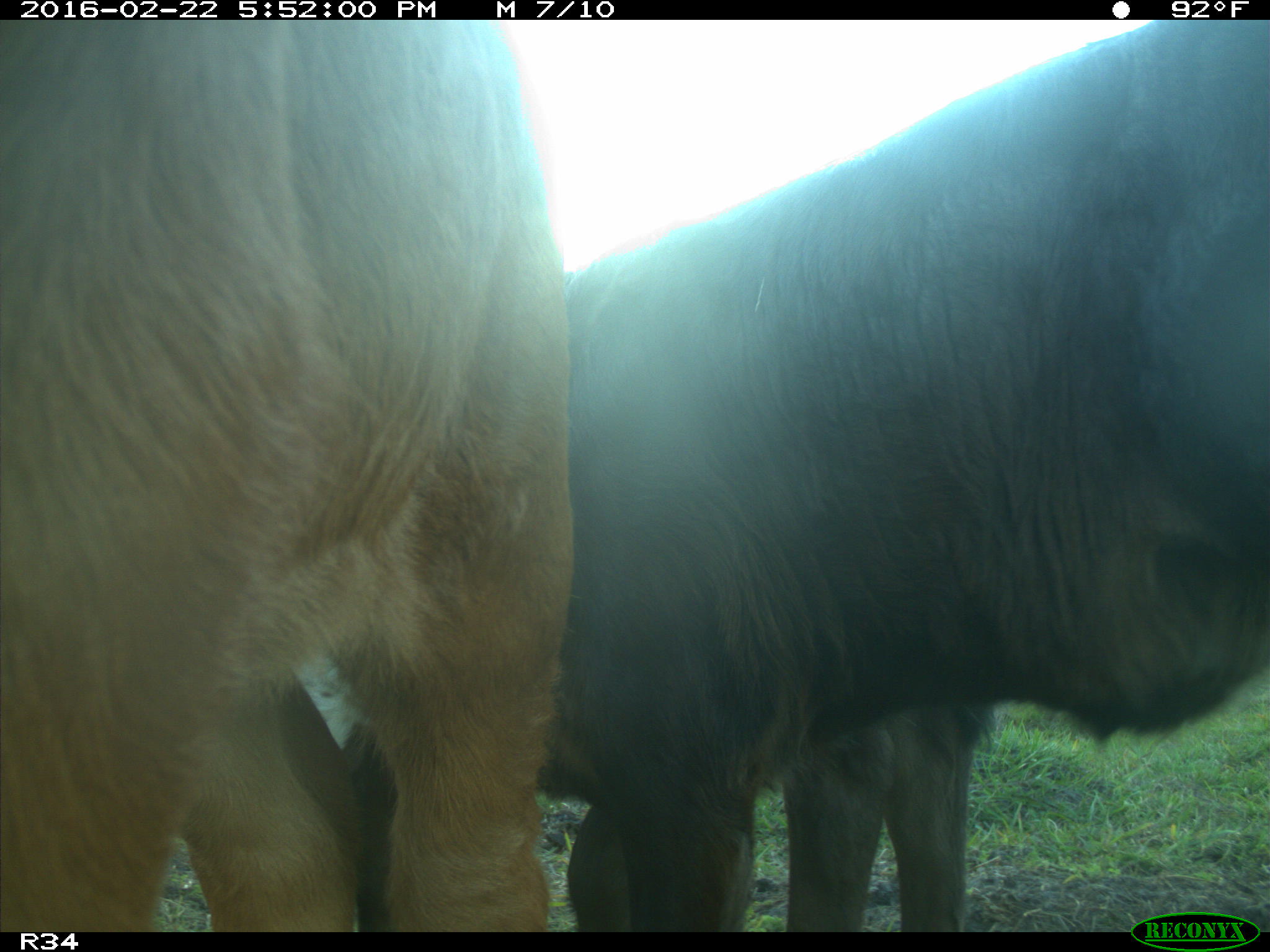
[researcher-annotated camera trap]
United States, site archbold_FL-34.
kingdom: Animalia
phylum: Chordata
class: Mammalia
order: Artiodactyla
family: Bovidae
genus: Bos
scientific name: Bos taurus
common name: domestic cow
Bos taurus (domestic cow).